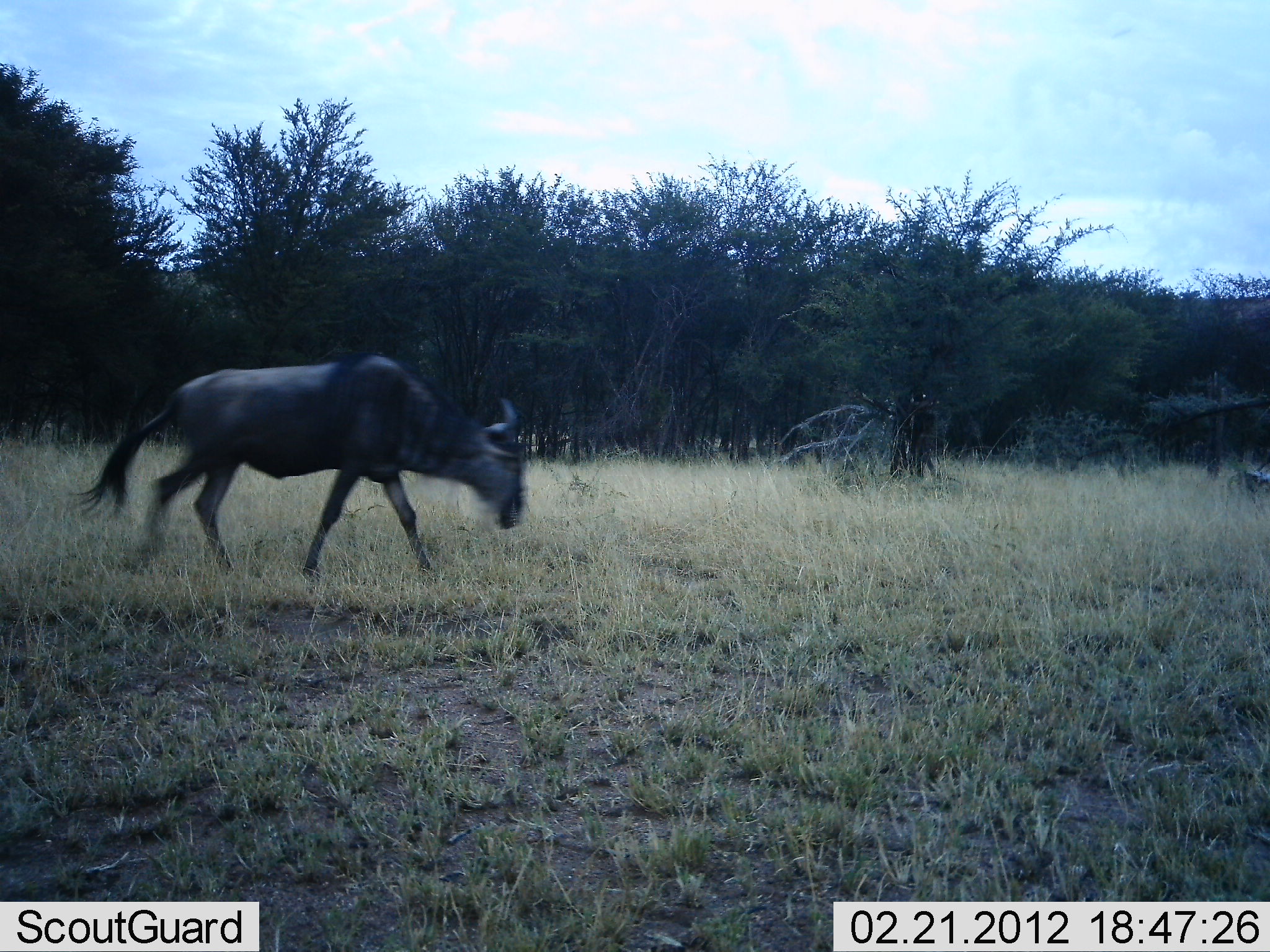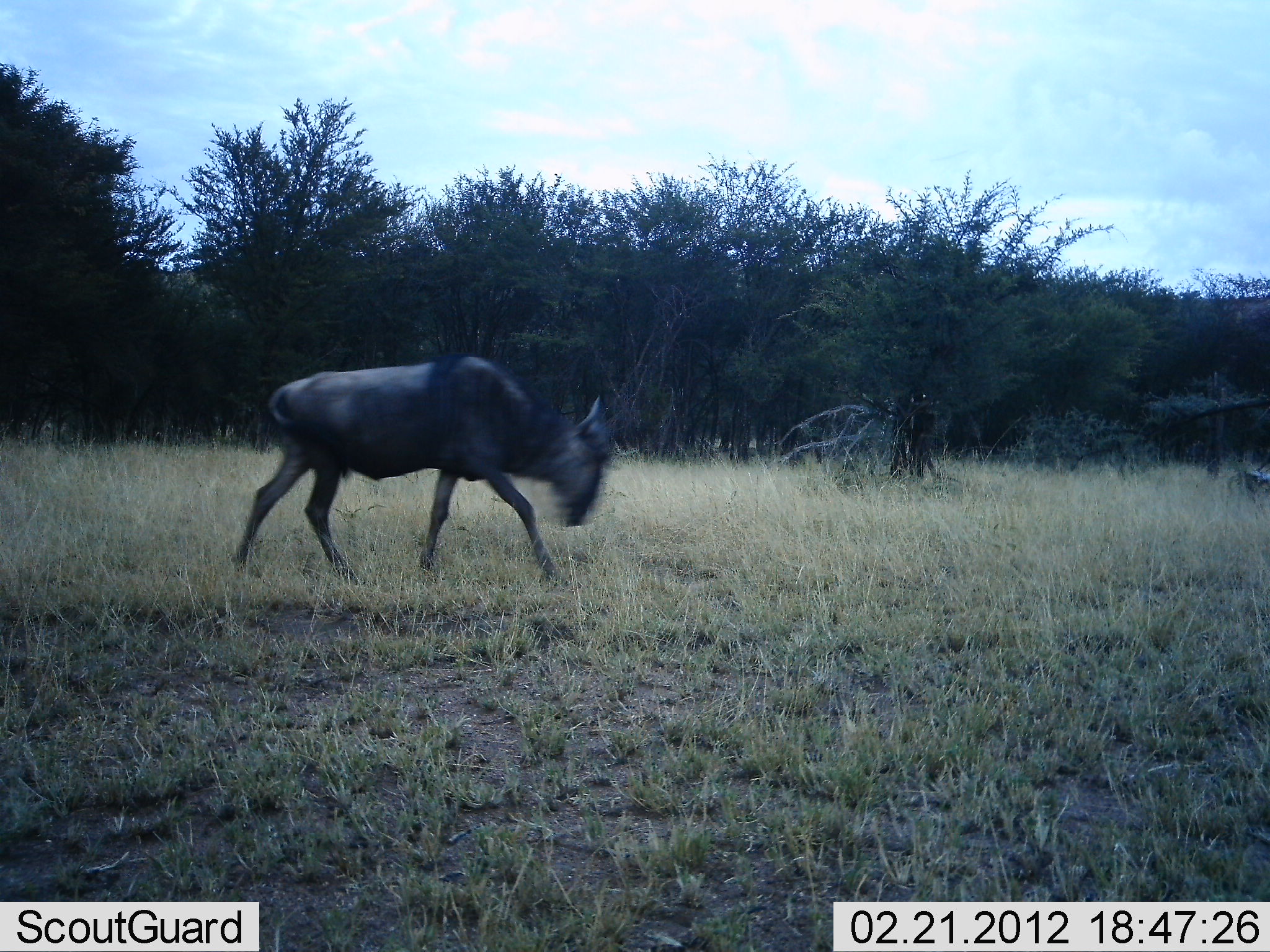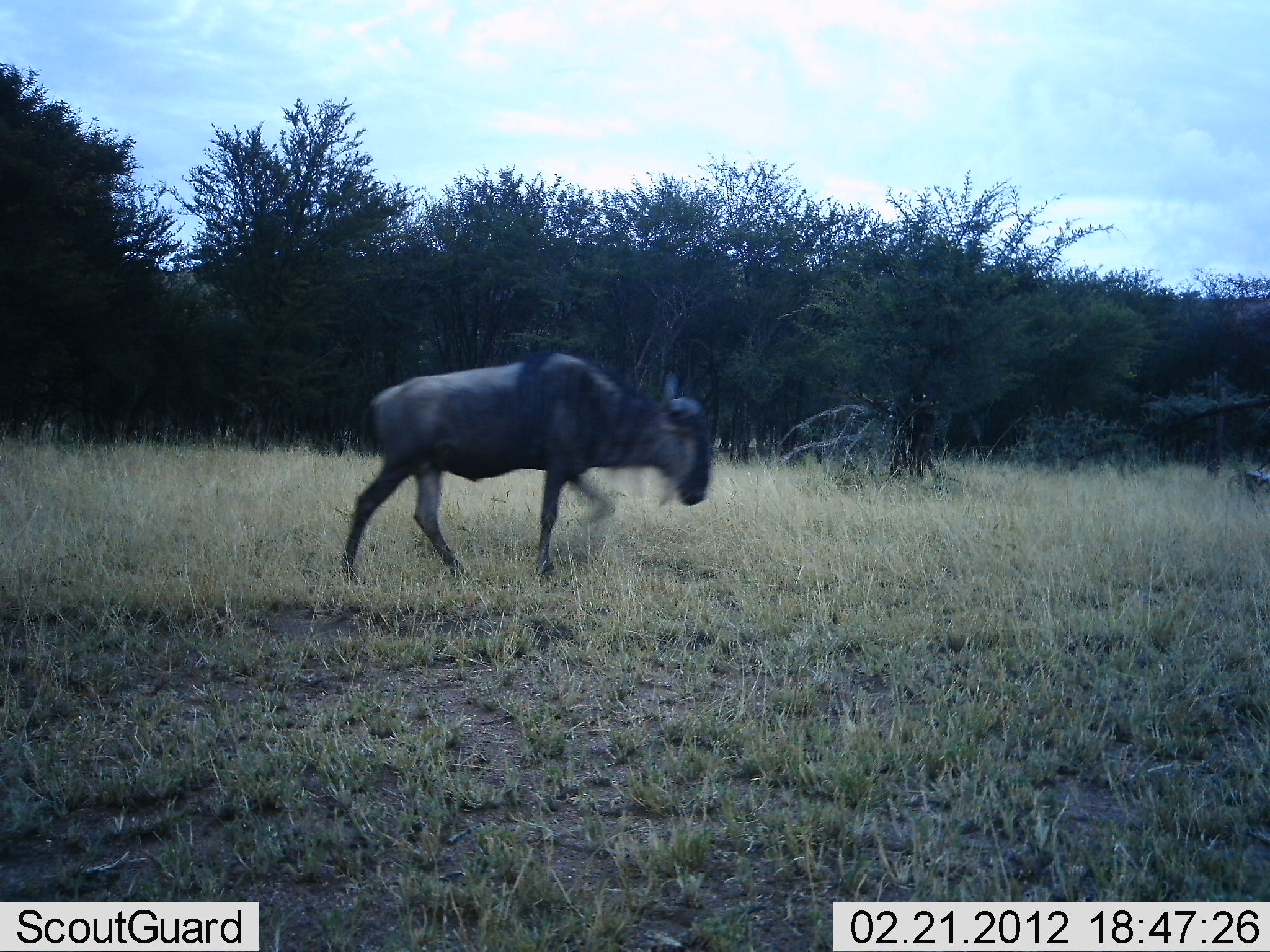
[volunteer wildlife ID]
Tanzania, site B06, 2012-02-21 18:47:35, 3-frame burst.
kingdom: Animalia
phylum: Chordata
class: Mammalia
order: Artiodactyla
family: Bovidae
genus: Connochaetes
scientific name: Connochaetes taurinus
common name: blue wildebeest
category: wildebeest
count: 1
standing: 6%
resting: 0%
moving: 97%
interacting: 0%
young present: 0%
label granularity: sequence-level